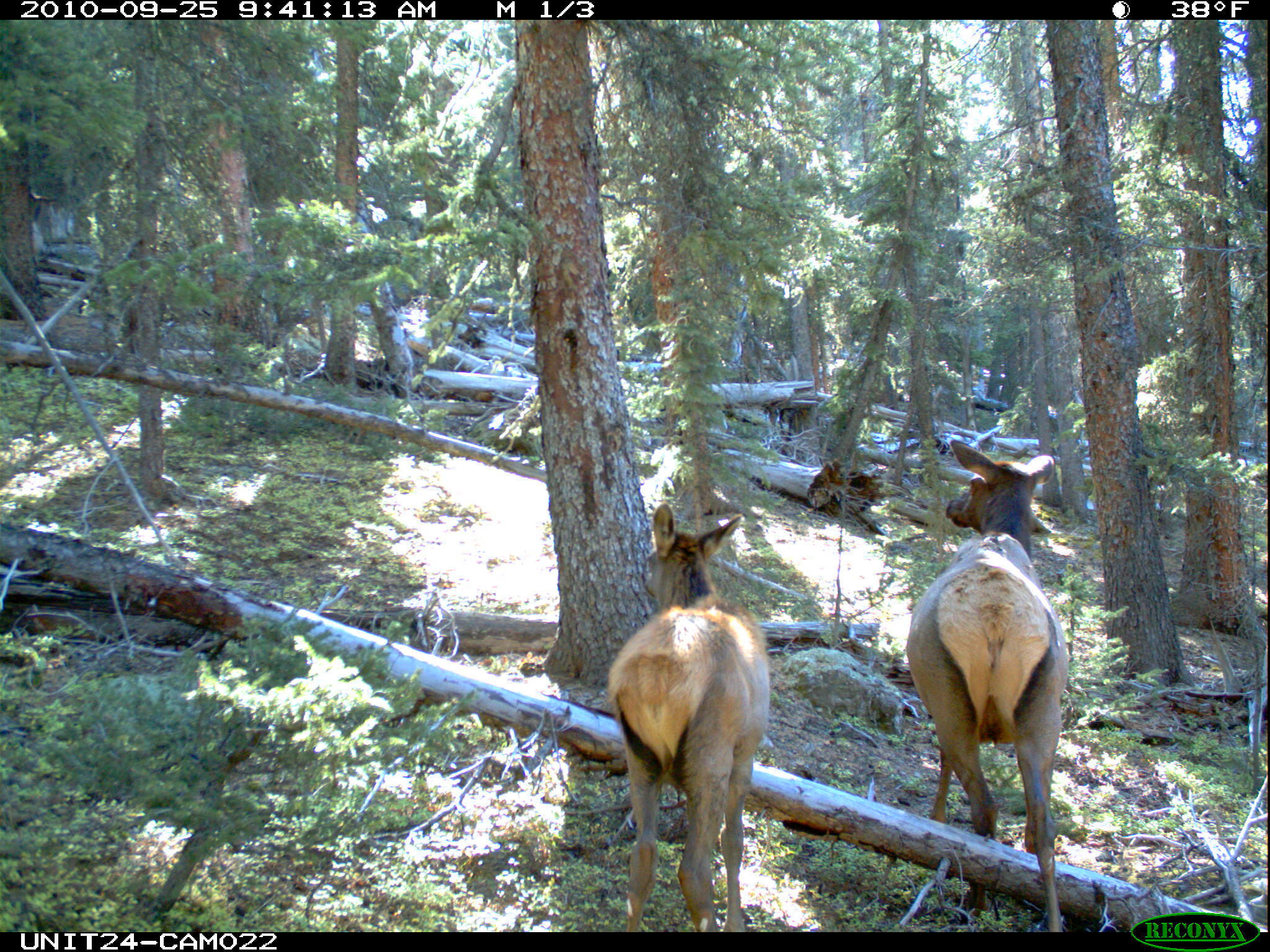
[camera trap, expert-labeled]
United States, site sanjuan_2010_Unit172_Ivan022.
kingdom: Animalia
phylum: Chordata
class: Mammalia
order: Artiodactyla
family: Cervidae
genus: Cervus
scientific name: Cervus elaphus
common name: red deer